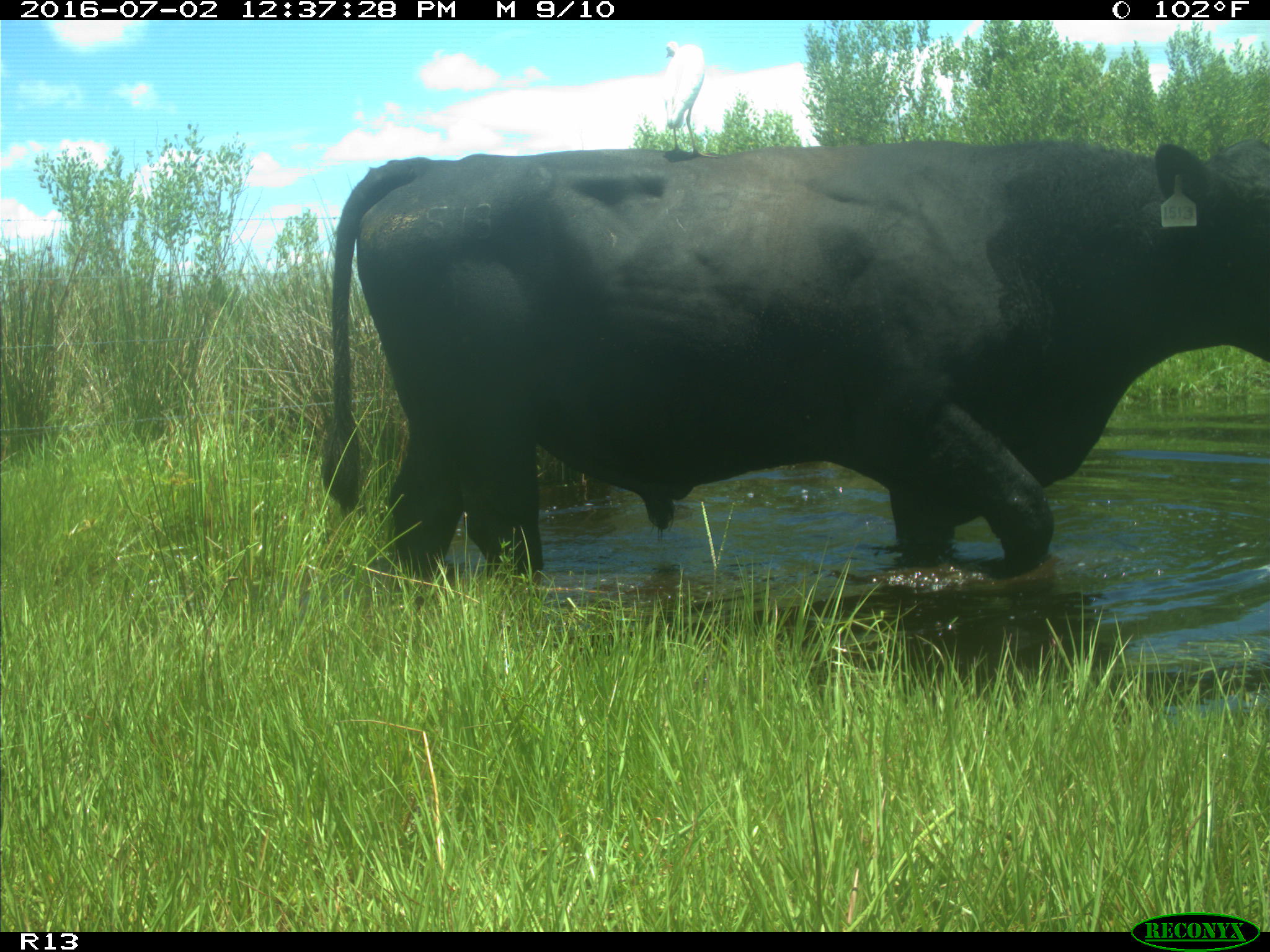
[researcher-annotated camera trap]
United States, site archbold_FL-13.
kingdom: Animalia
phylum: Chordata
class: Mammalia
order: Artiodactyla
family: Bovidae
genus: Bos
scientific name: Bos taurus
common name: domestic cow